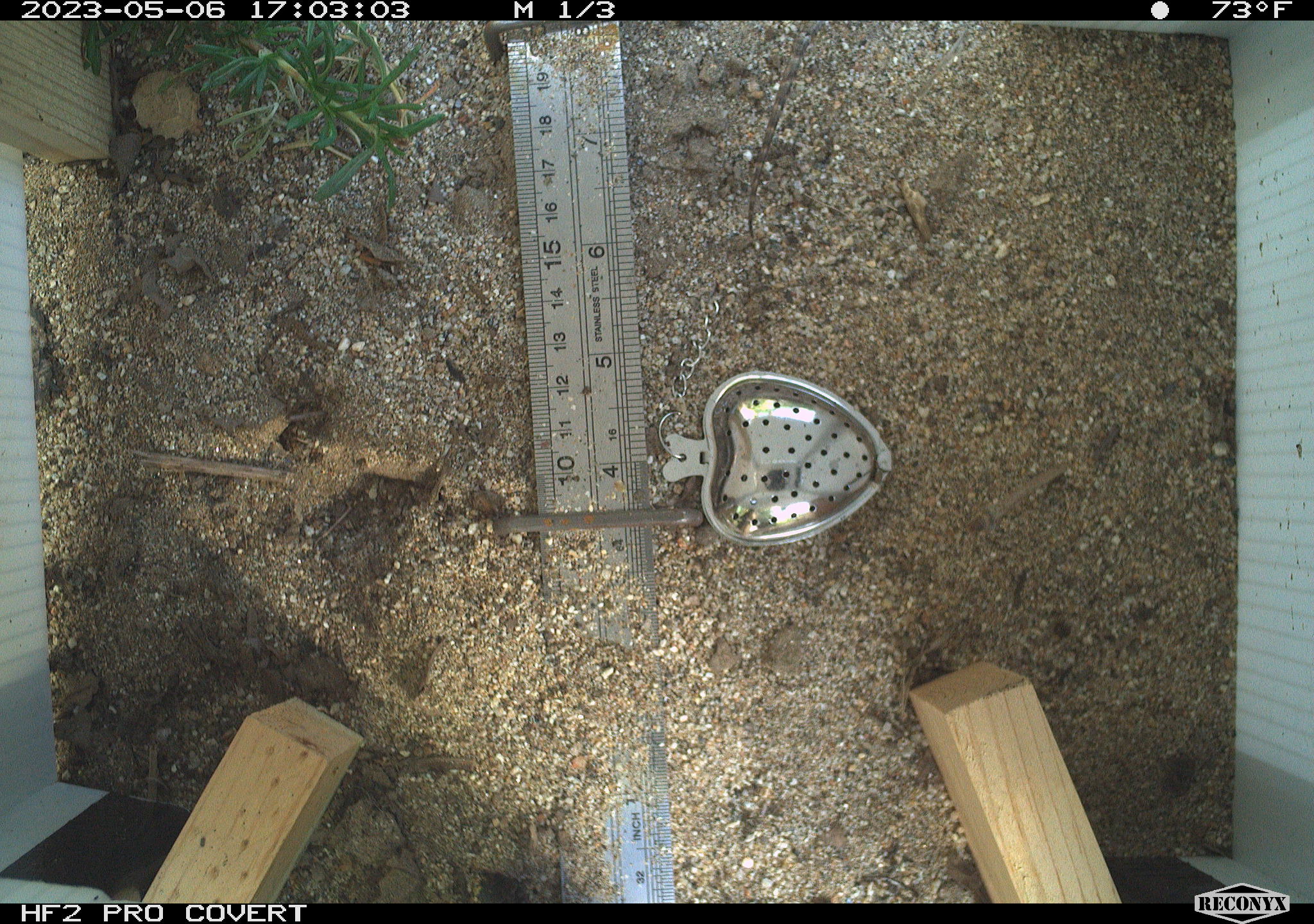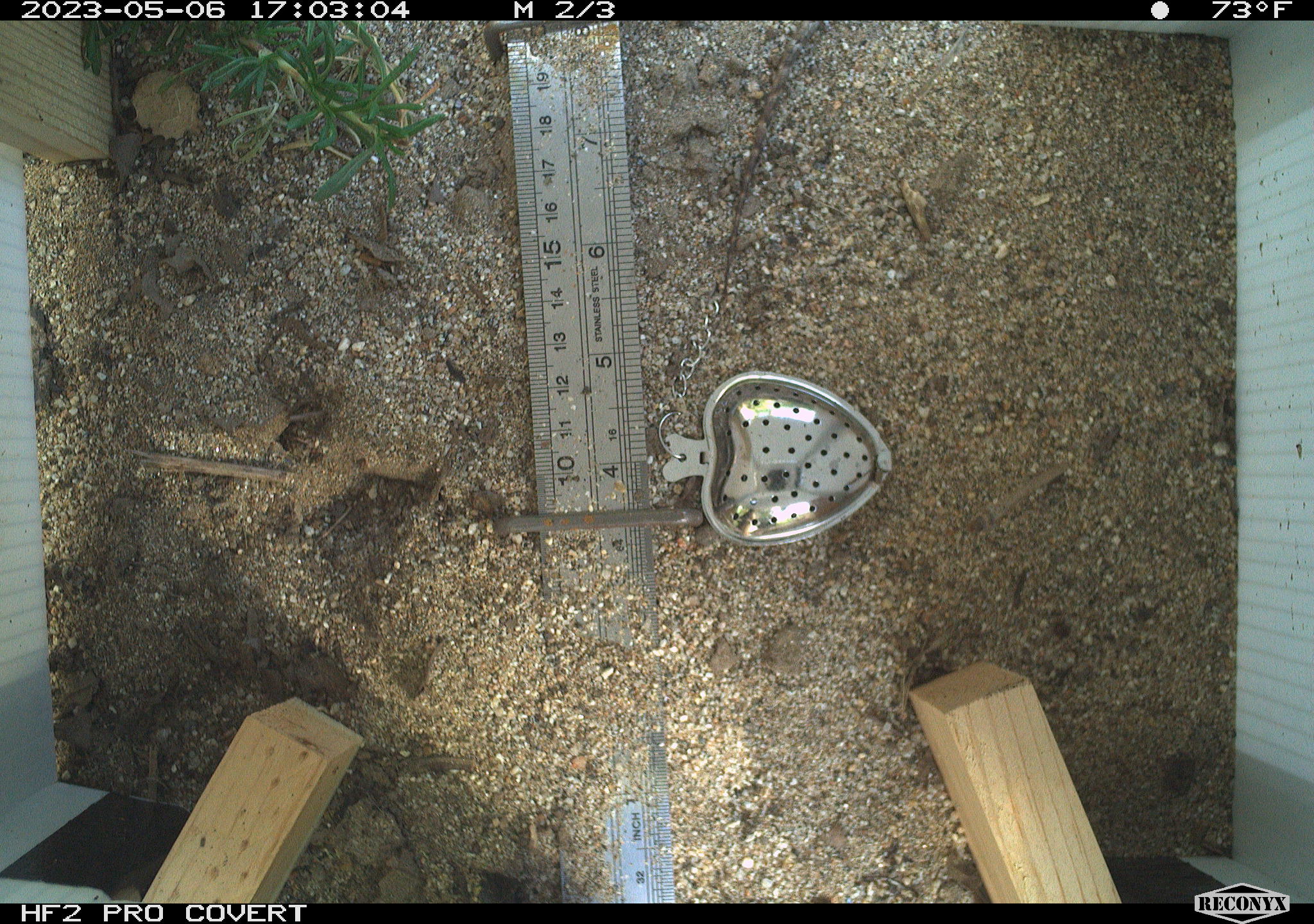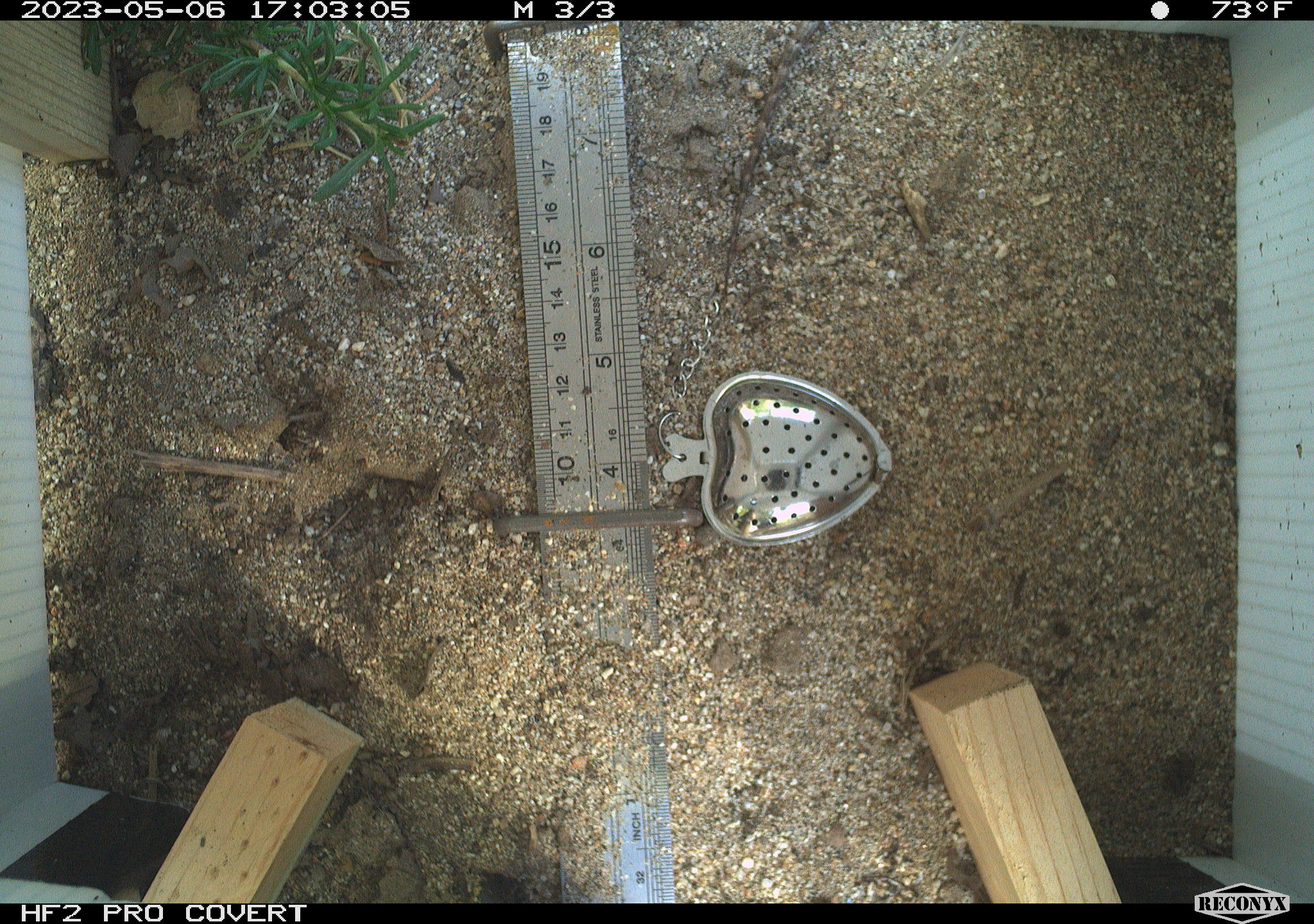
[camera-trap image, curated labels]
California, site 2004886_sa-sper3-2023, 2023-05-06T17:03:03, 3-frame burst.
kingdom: Animalia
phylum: Chordata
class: Reptilia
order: Squamata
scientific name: Squamata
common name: lizards and snakes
Lizards and snakes (Squamata).